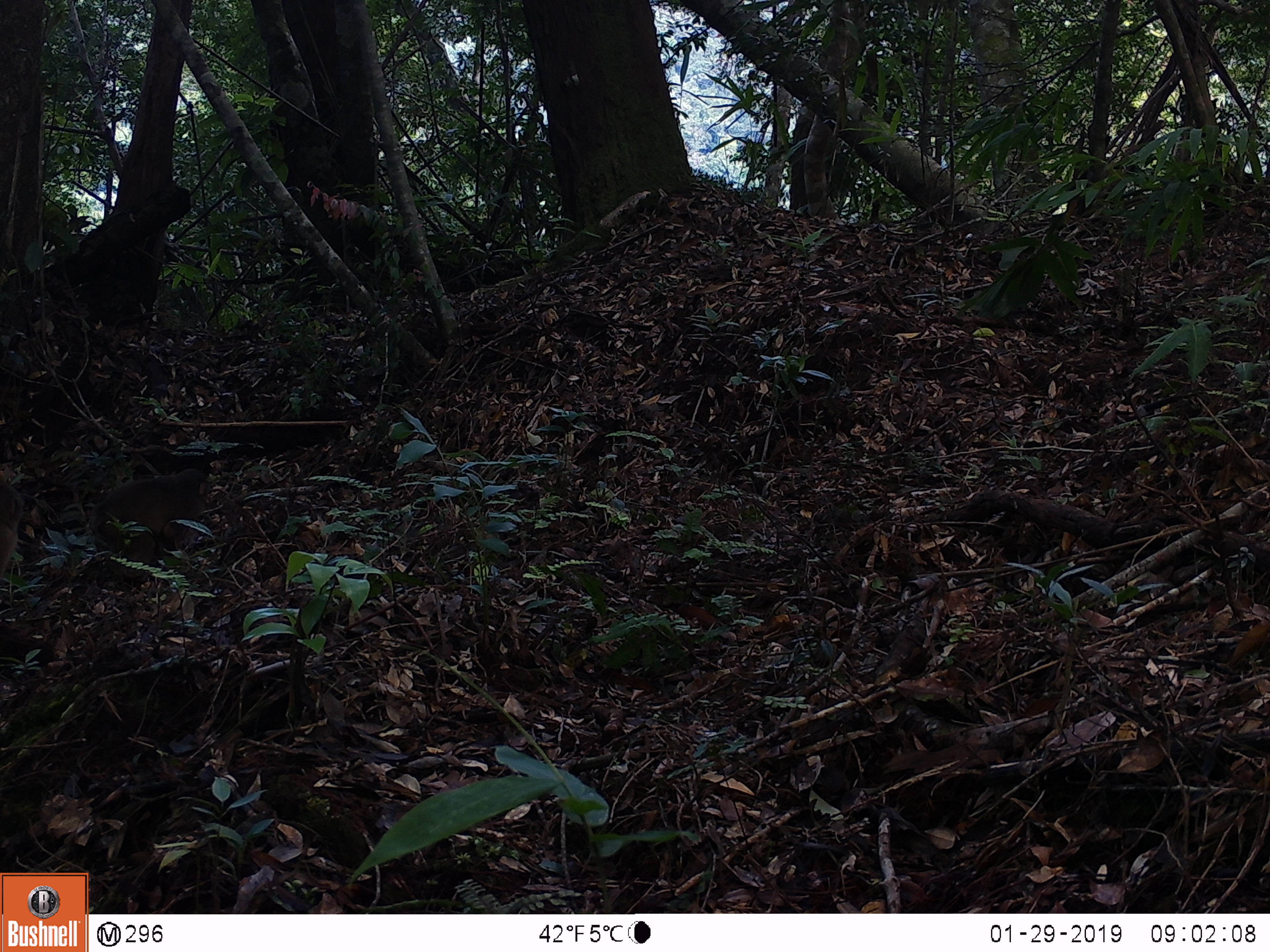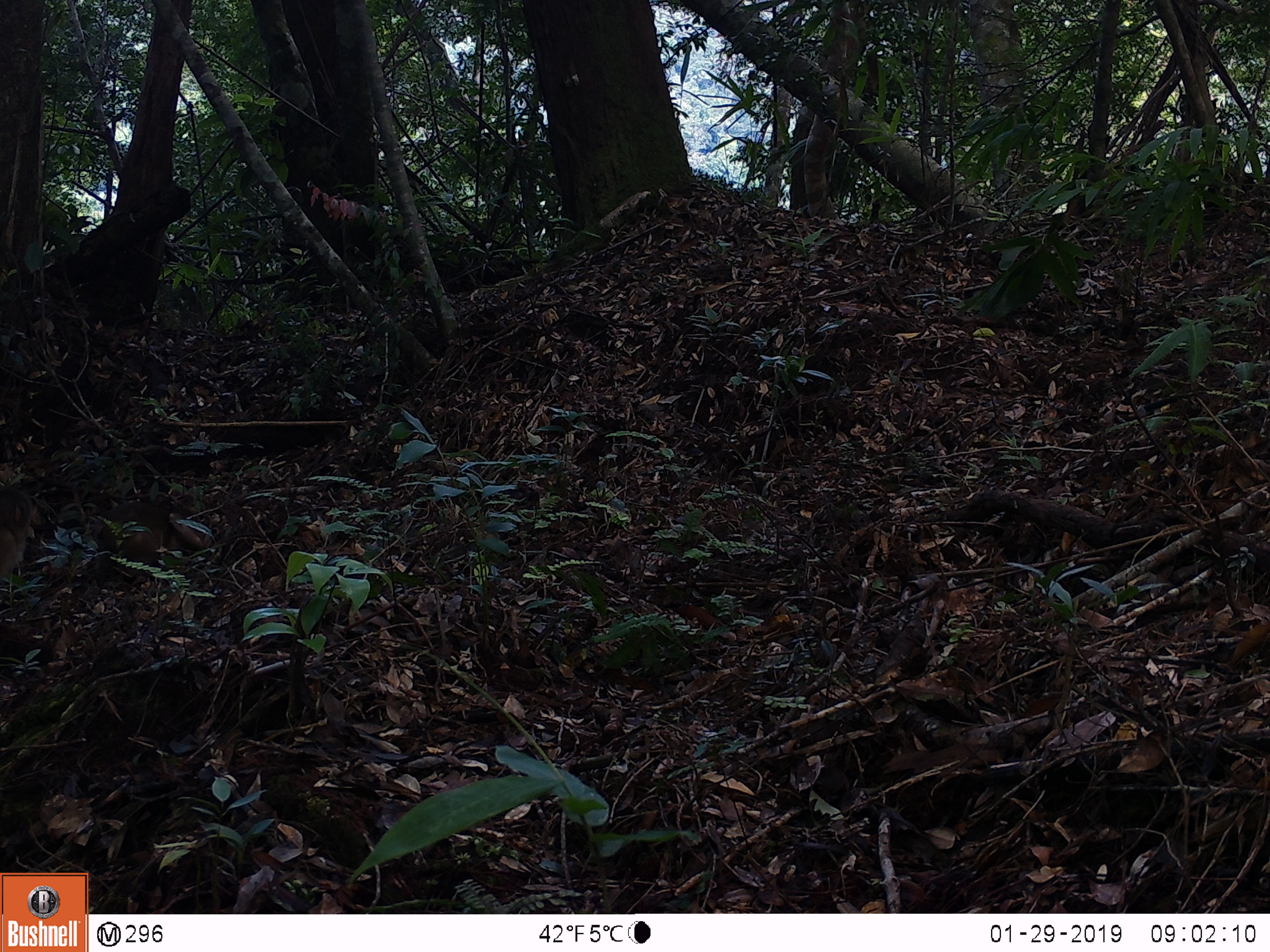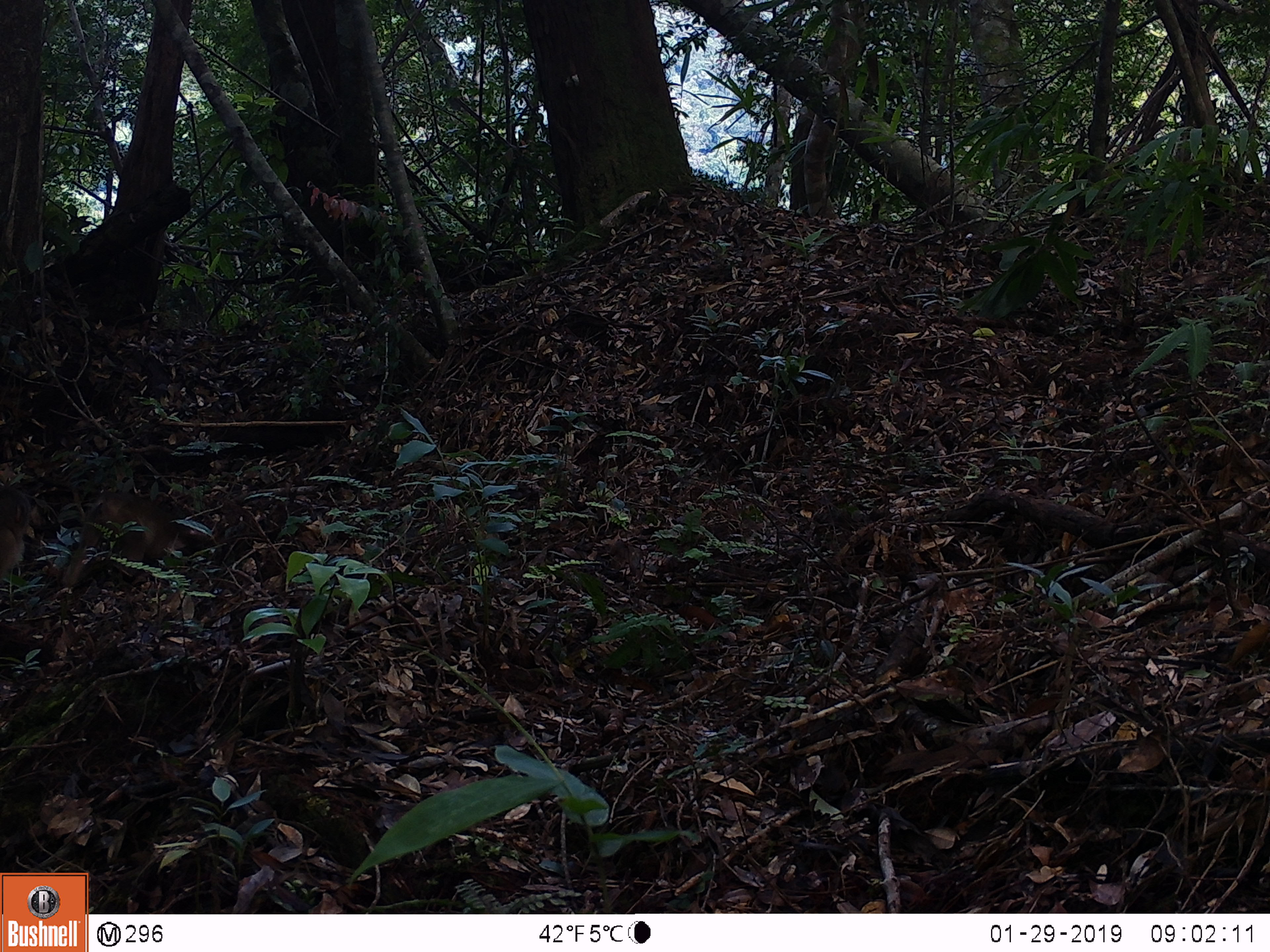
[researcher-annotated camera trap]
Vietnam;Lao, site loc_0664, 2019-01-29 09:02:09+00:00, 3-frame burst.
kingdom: Animalia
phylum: Chordata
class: Mammalia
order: Primates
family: Cercopithecidae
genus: Macaca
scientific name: Macaca arctoides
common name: stump-tailed macaque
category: stump tailed macaque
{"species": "stump tailed macaque (stump-tailed macaque) (Macaca arctoides)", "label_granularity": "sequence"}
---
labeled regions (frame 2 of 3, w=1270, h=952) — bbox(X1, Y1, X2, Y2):
stump tailed macaque: bbox(92, 500, 211, 585); bbox(0, 485, 33, 580)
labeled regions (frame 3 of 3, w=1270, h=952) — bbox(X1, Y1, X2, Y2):
stump tailed macaque: bbox(59, 490, 207, 589); bbox(0, 485, 30, 580)